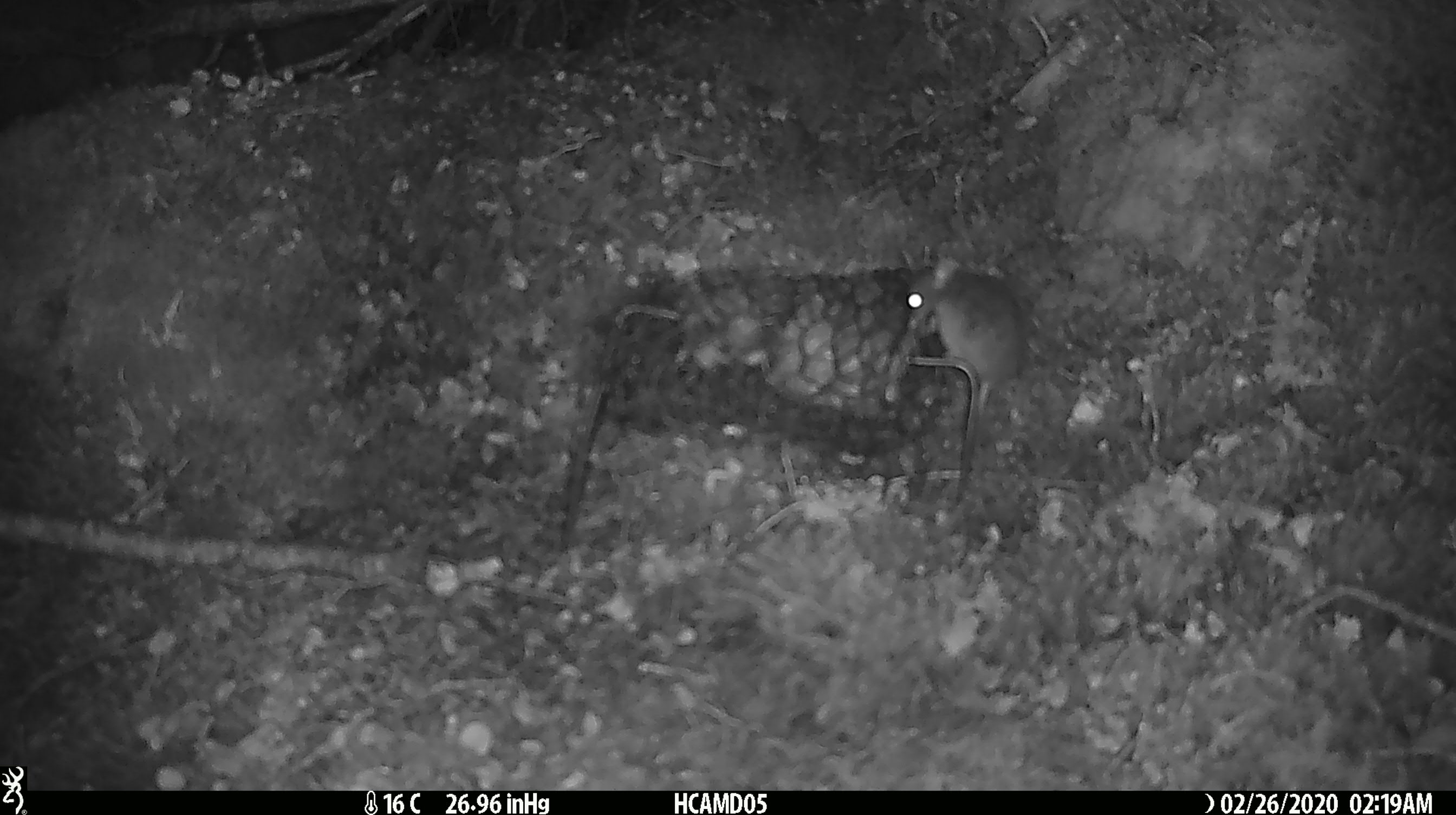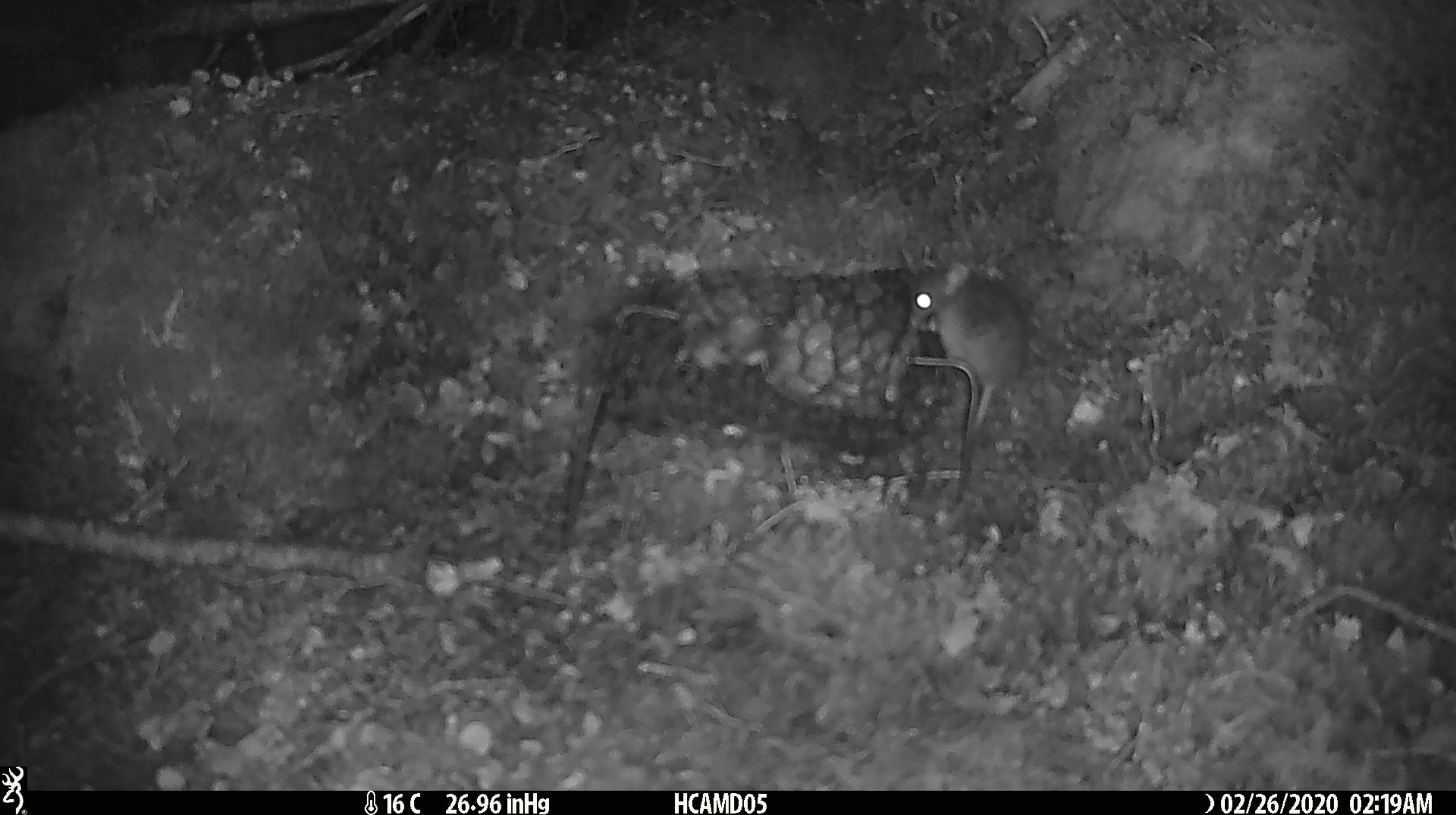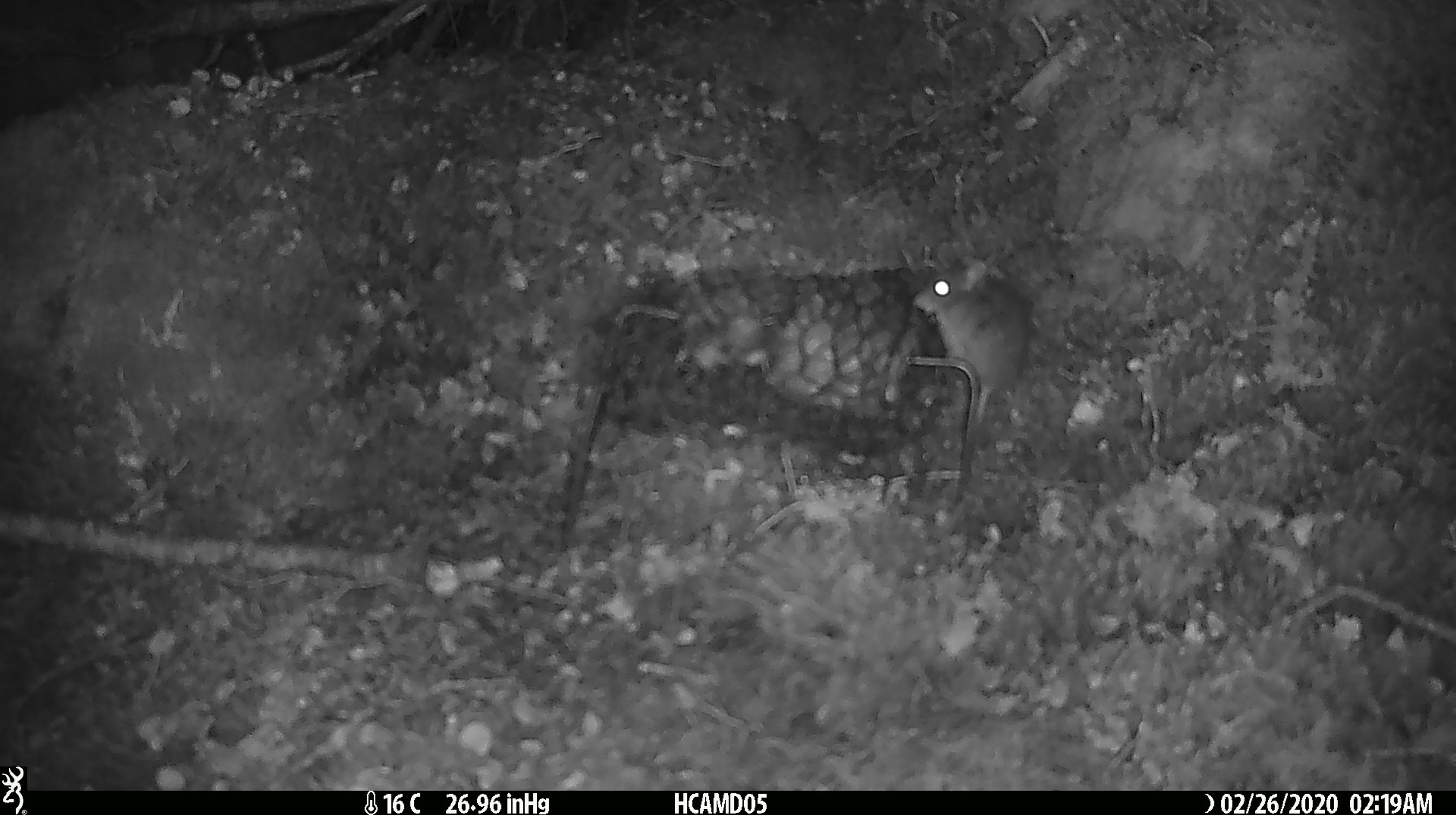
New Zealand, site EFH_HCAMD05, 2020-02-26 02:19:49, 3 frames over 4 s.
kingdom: Animalia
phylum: Chordata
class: Mammalia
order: Rodentia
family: Muridae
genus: Mus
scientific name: Mus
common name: mouse